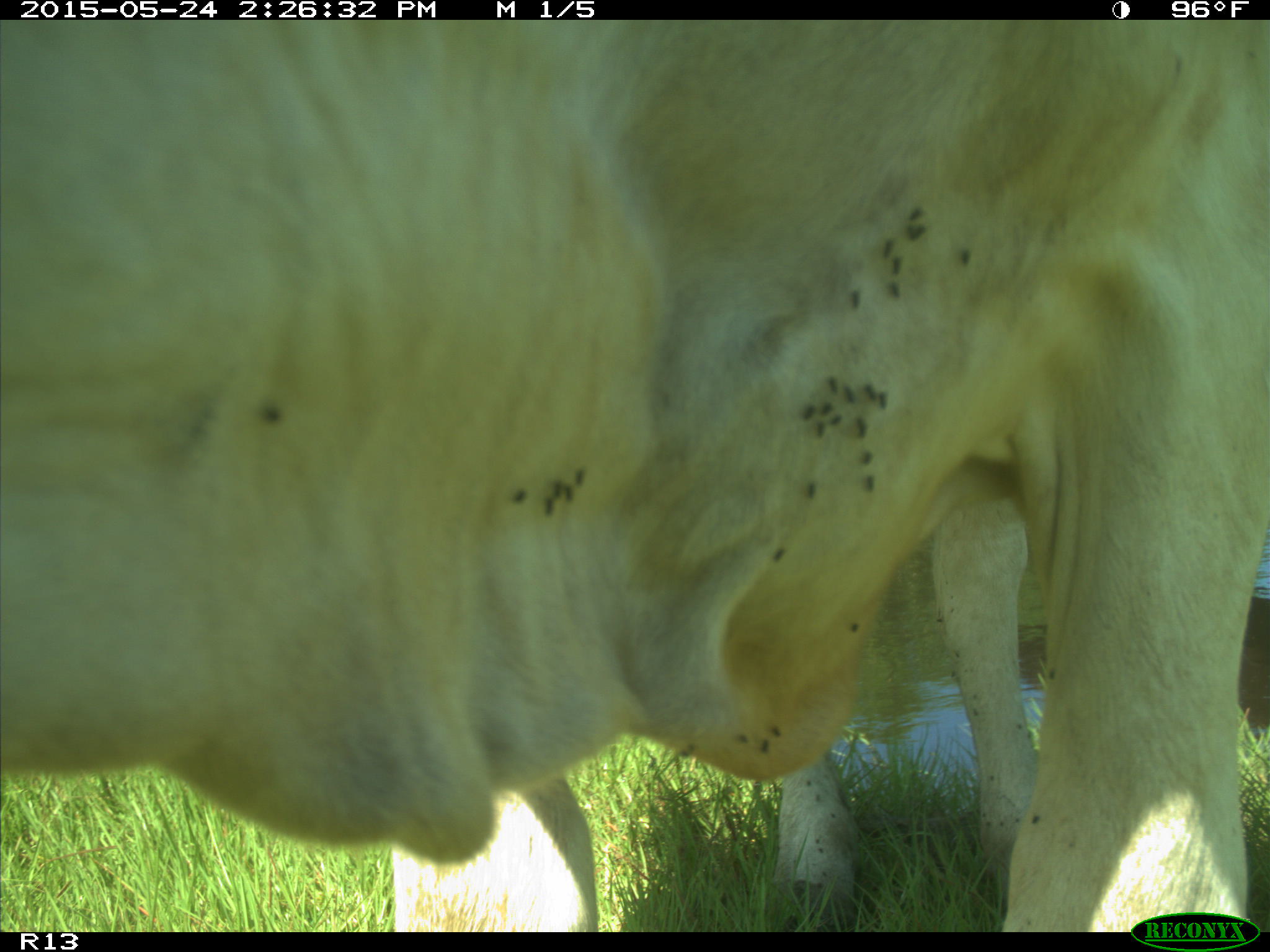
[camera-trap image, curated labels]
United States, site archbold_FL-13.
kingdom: Animalia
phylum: Chordata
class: Mammalia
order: Artiodactyla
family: Bovidae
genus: Bos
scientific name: Bos taurus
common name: domestic cow